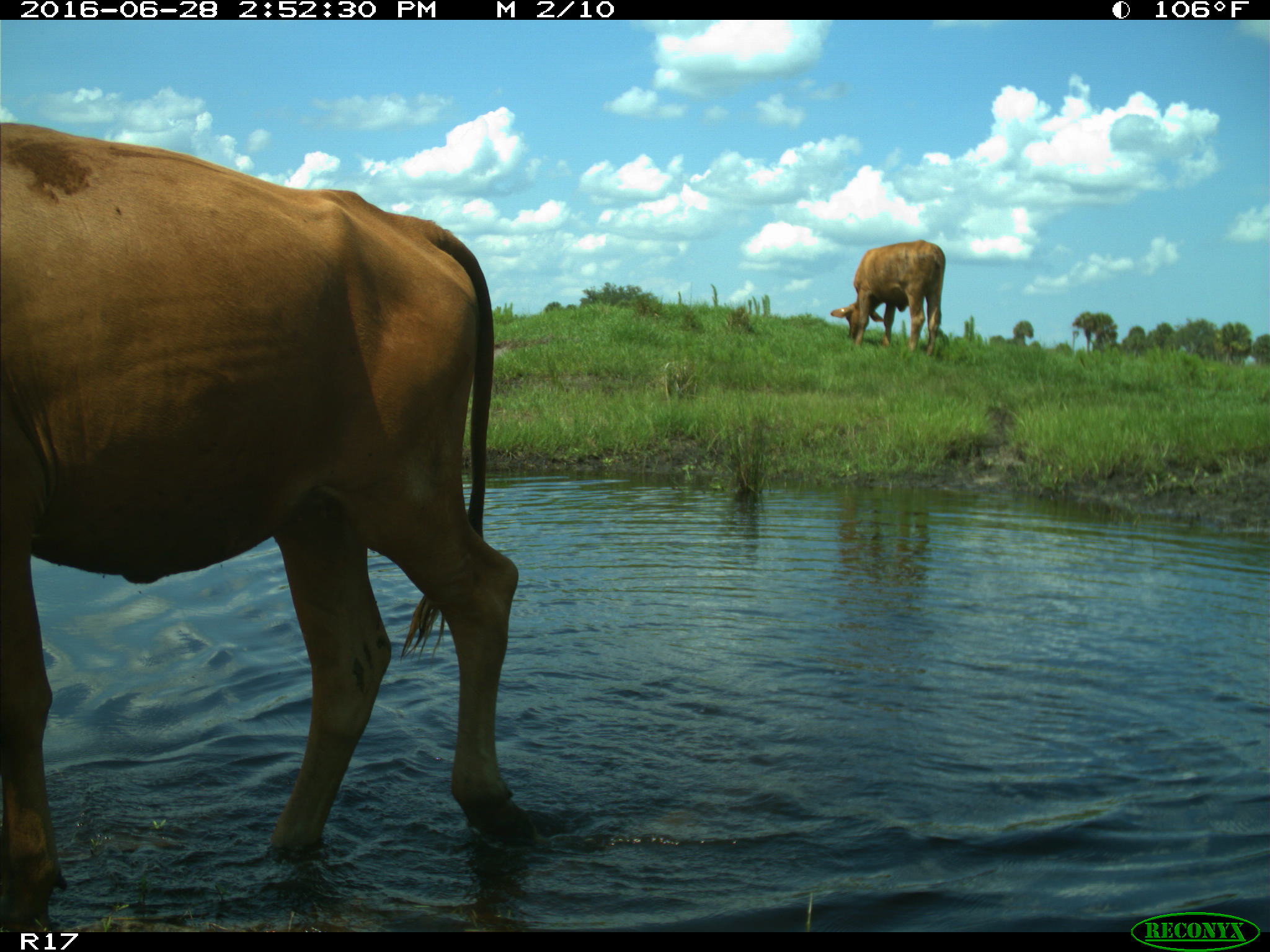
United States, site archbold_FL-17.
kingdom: Animalia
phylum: Chordata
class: Mammalia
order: Artiodactyla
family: Bovidae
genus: Bos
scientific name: Bos taurus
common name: domestic cow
Bos taurus (domestic cow).